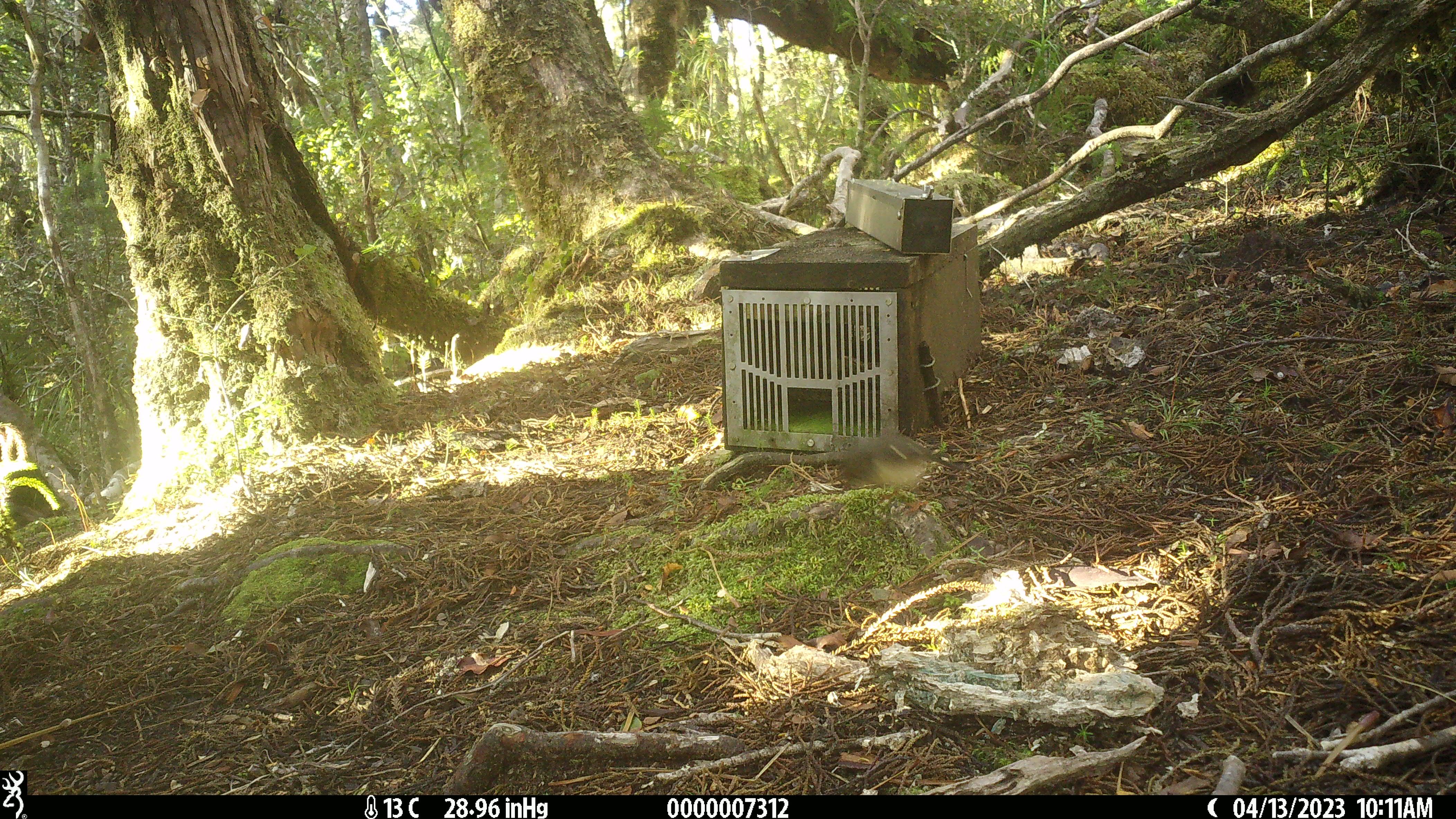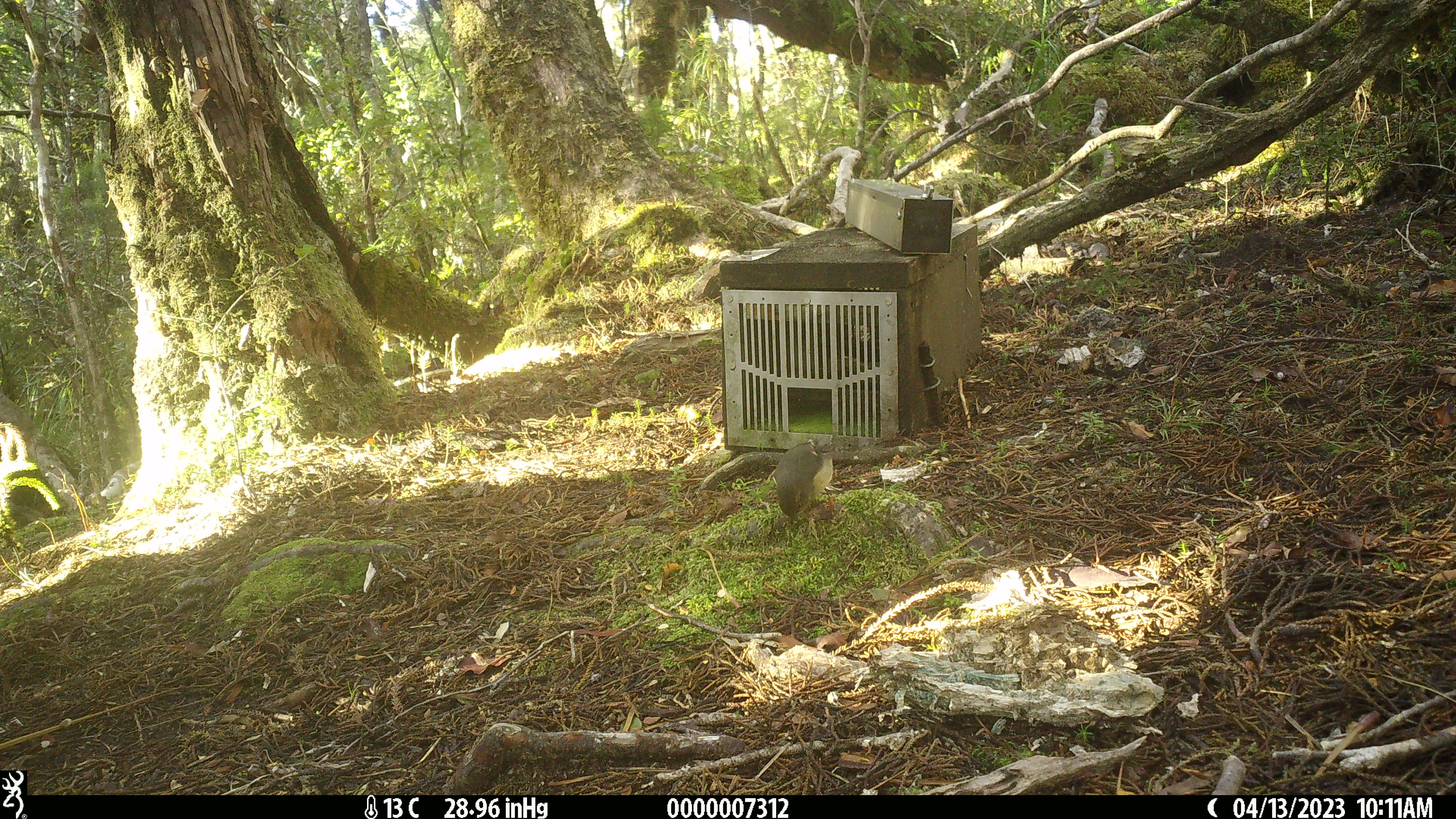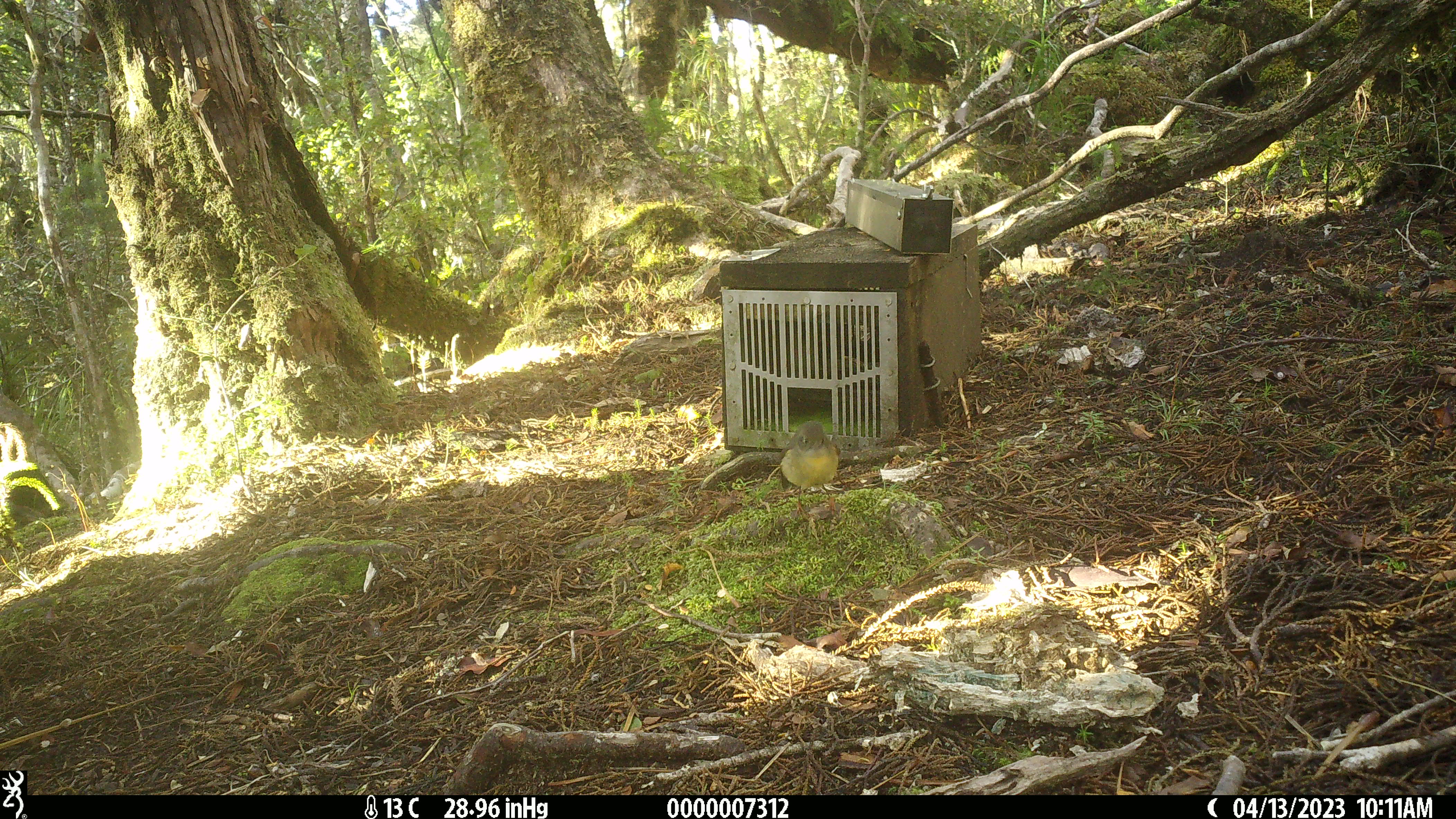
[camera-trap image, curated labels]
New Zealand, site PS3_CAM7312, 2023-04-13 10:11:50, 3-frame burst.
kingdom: Animalia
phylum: Chordata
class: Aves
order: Passeriformes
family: Petroicidae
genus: Petroica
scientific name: Petroica macrocephala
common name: tomtit